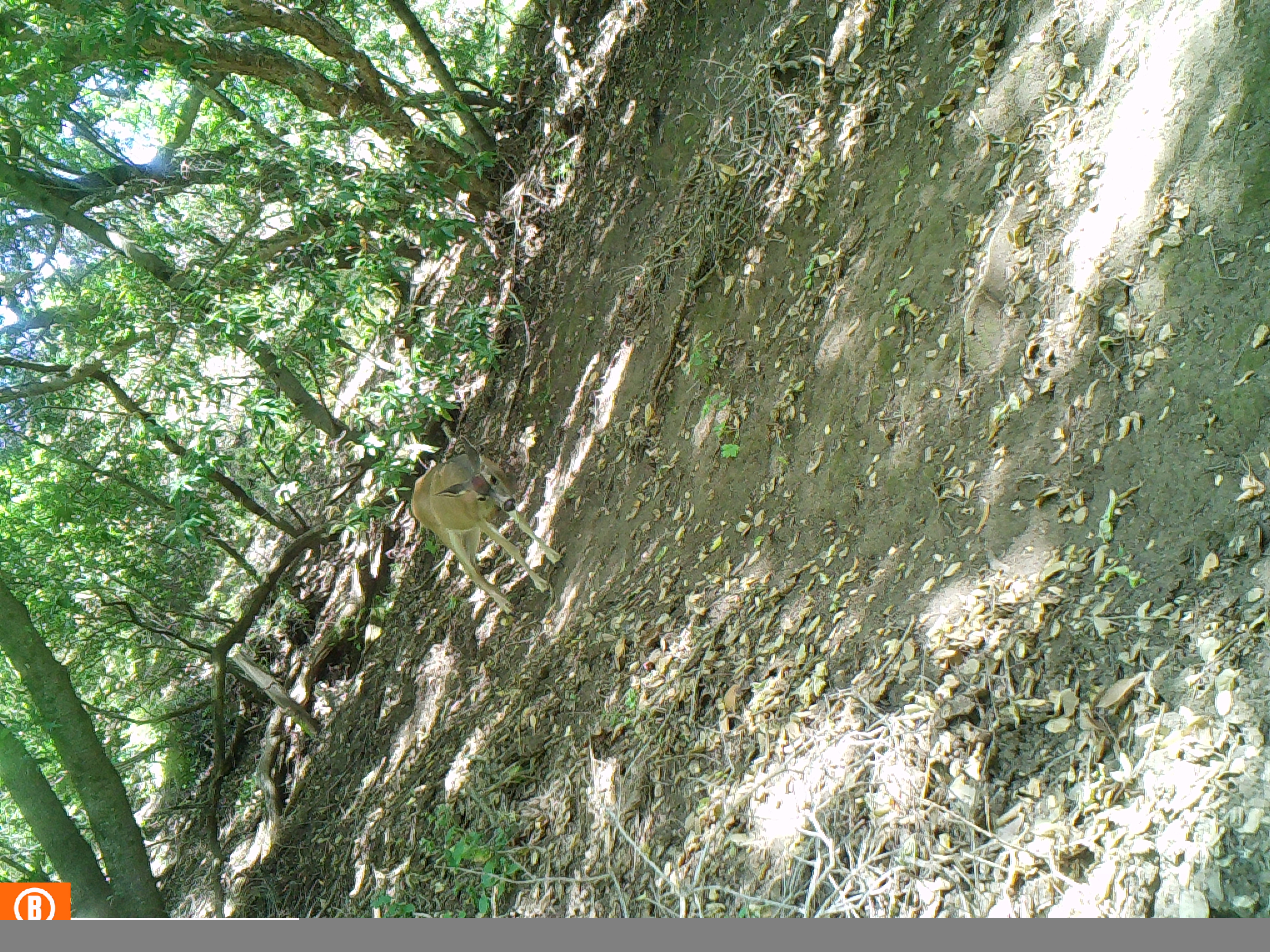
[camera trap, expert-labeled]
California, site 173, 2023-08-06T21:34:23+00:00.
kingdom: Animalia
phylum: Chordata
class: Mammalia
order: Artiodactyla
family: Cervidae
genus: Odocoileus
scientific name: Odocoileus hemionus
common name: mule deer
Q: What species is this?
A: Mule deer (Odocoileus hemionus).